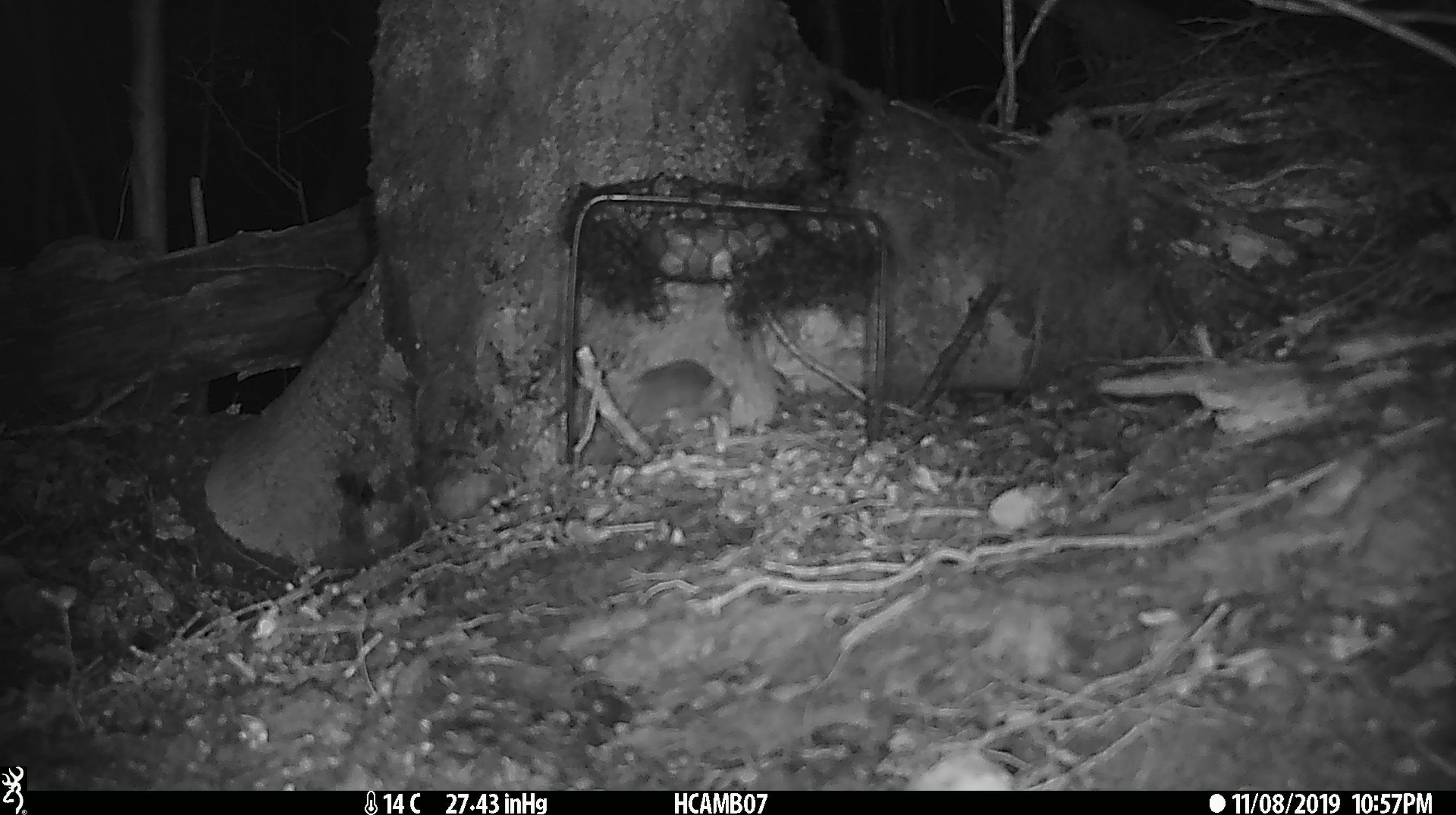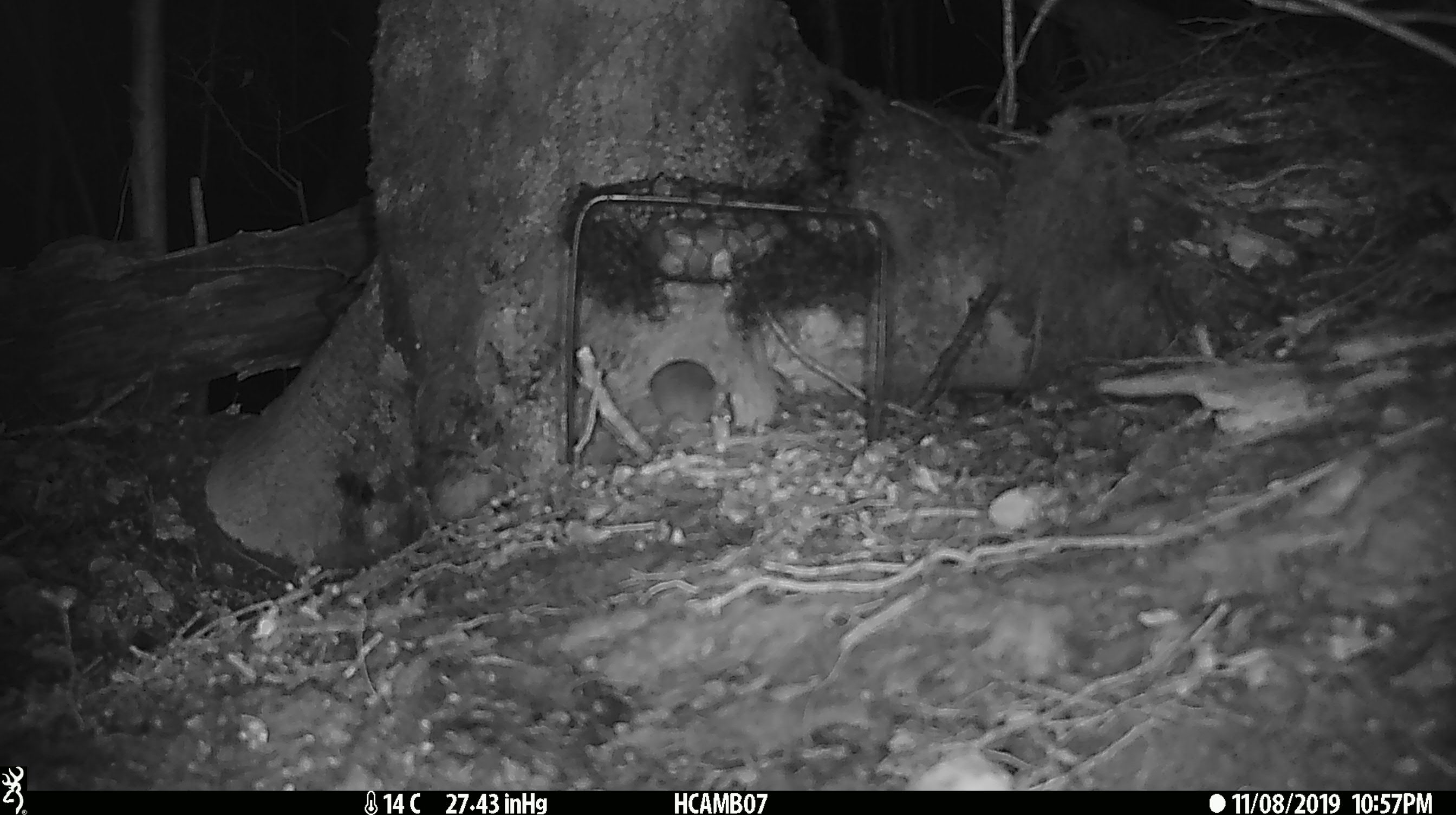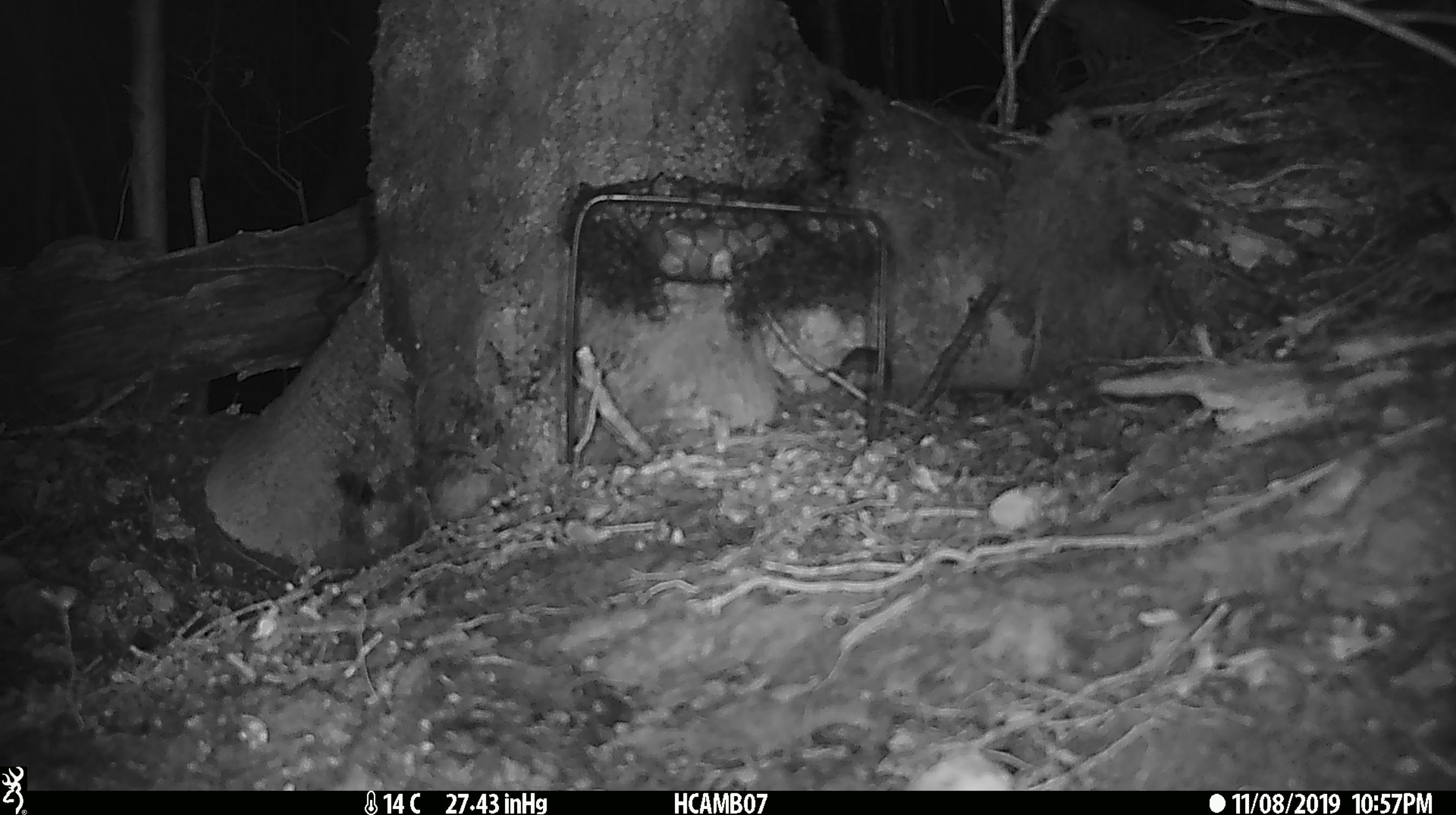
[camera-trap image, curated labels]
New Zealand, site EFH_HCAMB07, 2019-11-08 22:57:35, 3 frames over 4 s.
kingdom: Animalia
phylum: Chordata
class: Mammalia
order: Rodentia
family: Muridae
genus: Mus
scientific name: Mus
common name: mouse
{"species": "mouse (Mus)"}